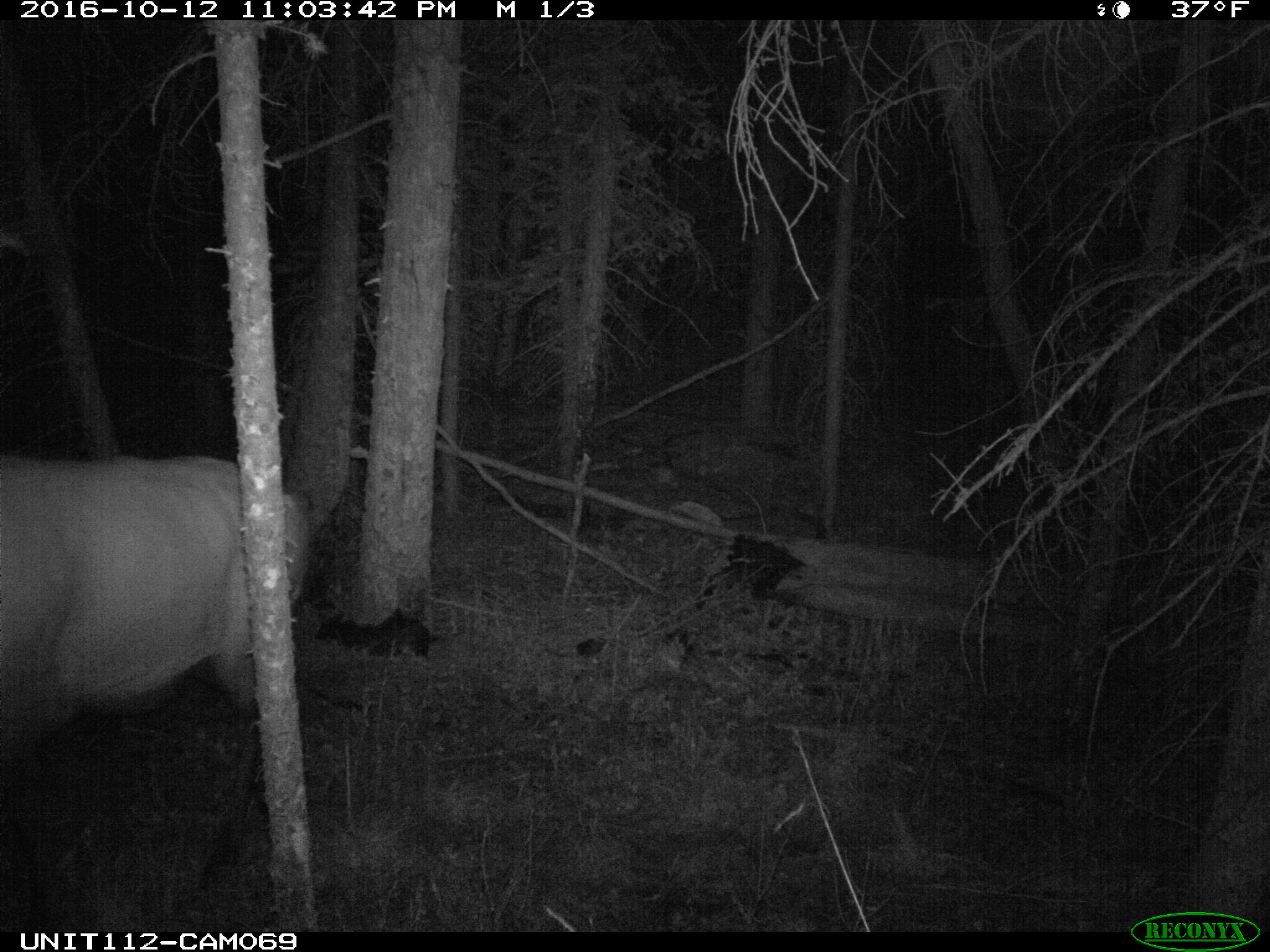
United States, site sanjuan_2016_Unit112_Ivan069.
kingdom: Animalia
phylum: Chordata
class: Mammalia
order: Artiodactyla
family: Cervidae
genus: Cervus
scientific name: Cervus elaphus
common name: red deer